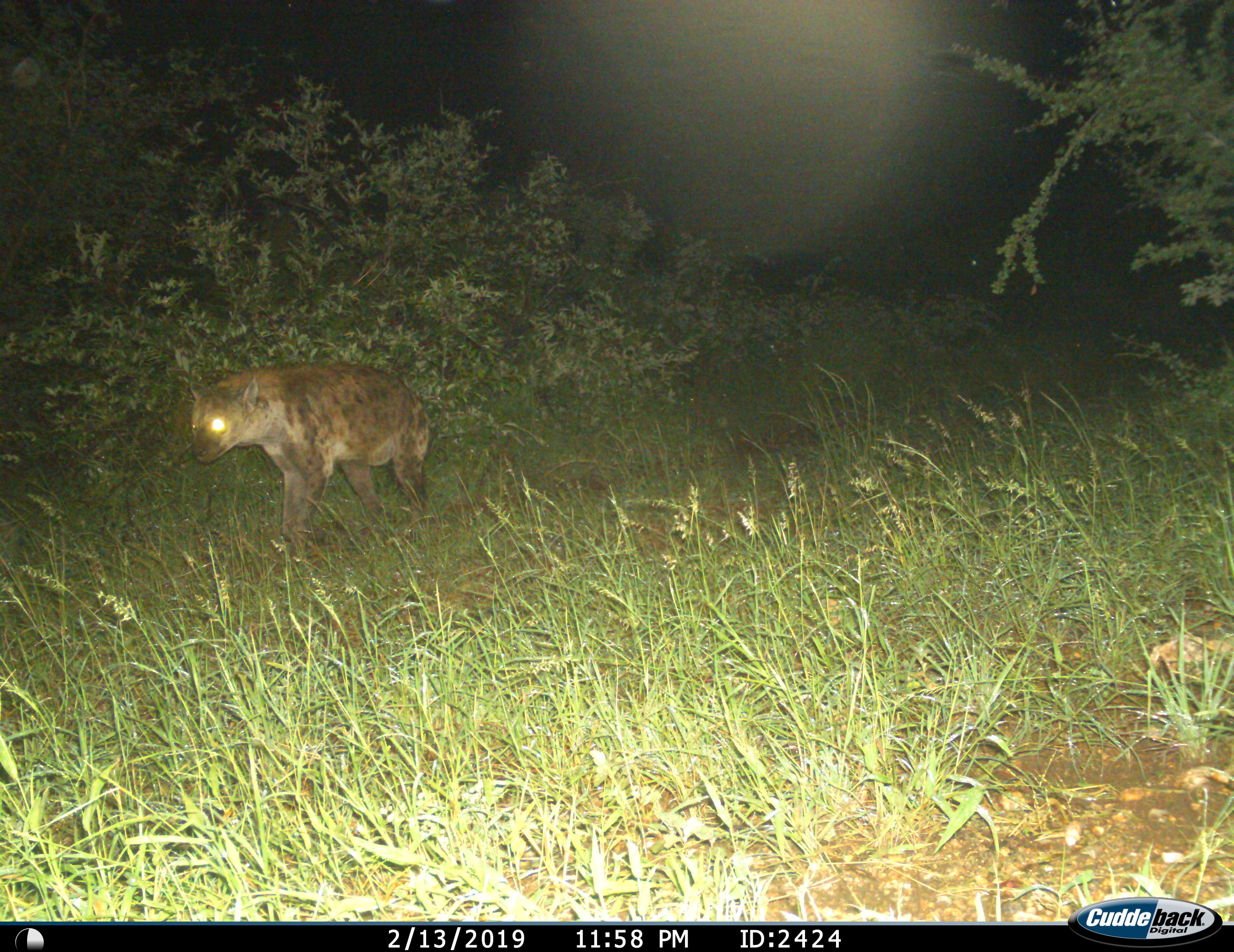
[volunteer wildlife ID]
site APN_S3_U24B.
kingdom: Animalia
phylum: Chordata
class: Mammalia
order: Carnivora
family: Hyaenidae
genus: Crocuta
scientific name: Crocuta crocuta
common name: spotted hyena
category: hyenaspotted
Hyenaspotted (spotted hyena) (Crocuta crocuta), count 1. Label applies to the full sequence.